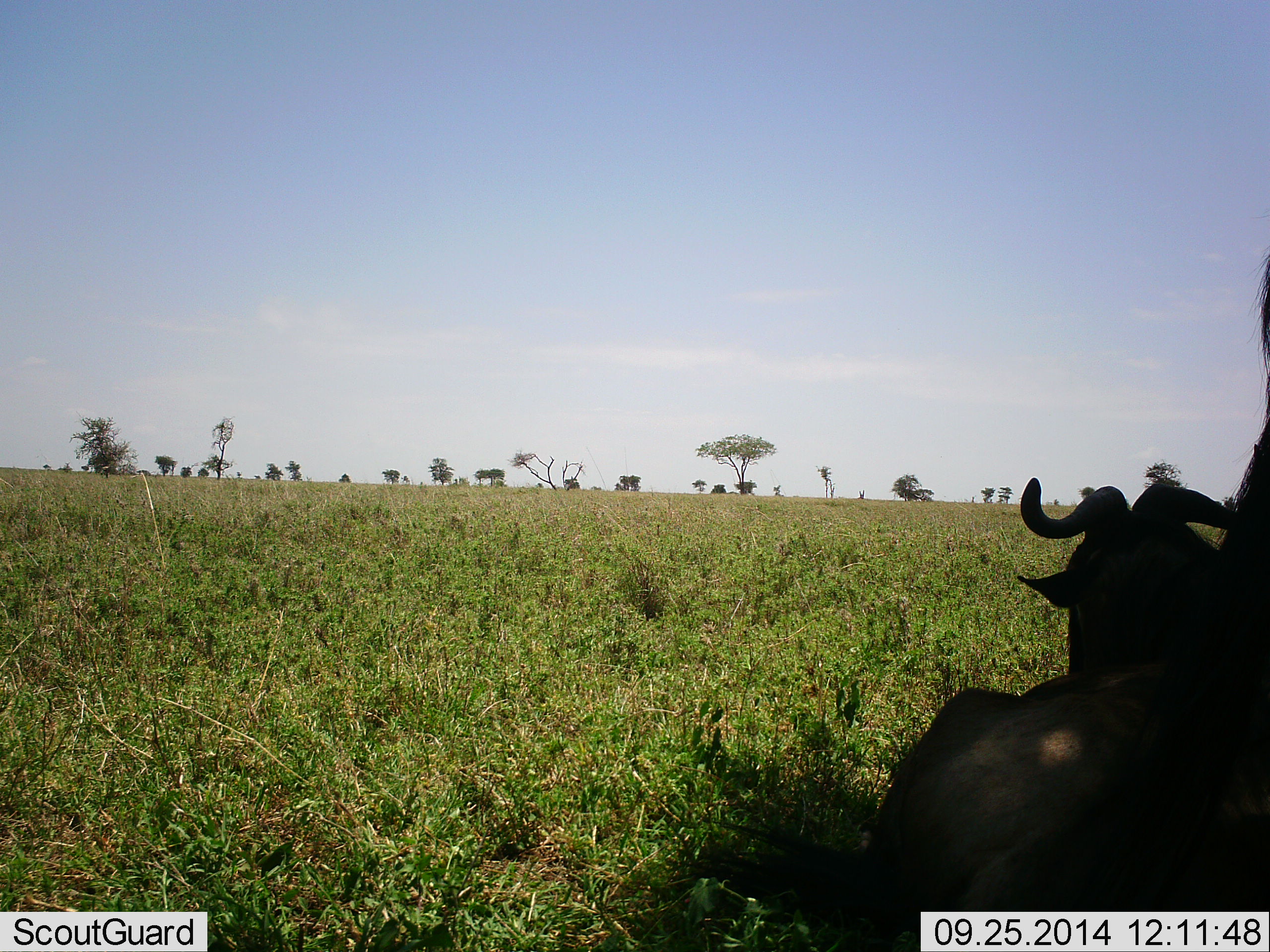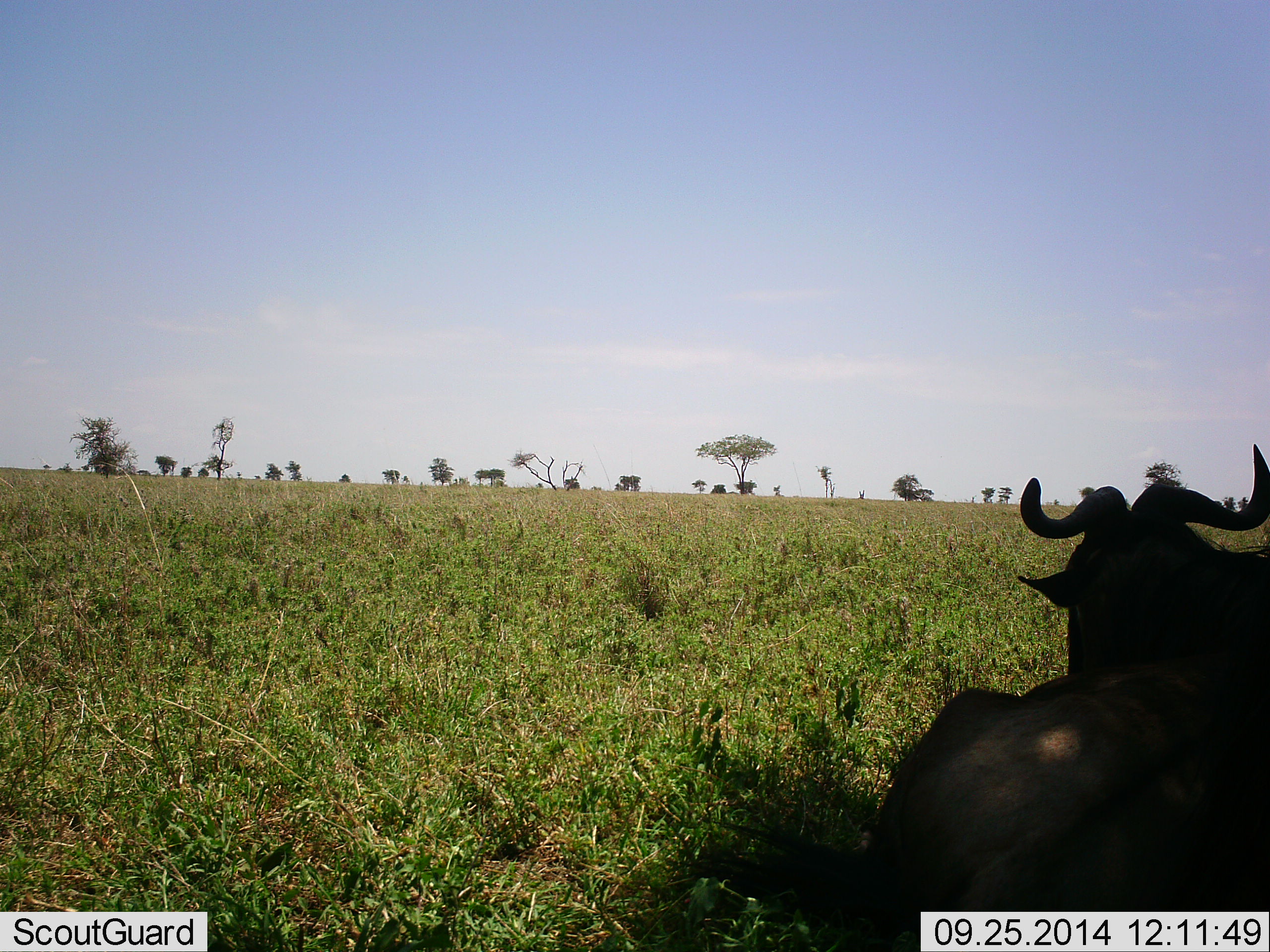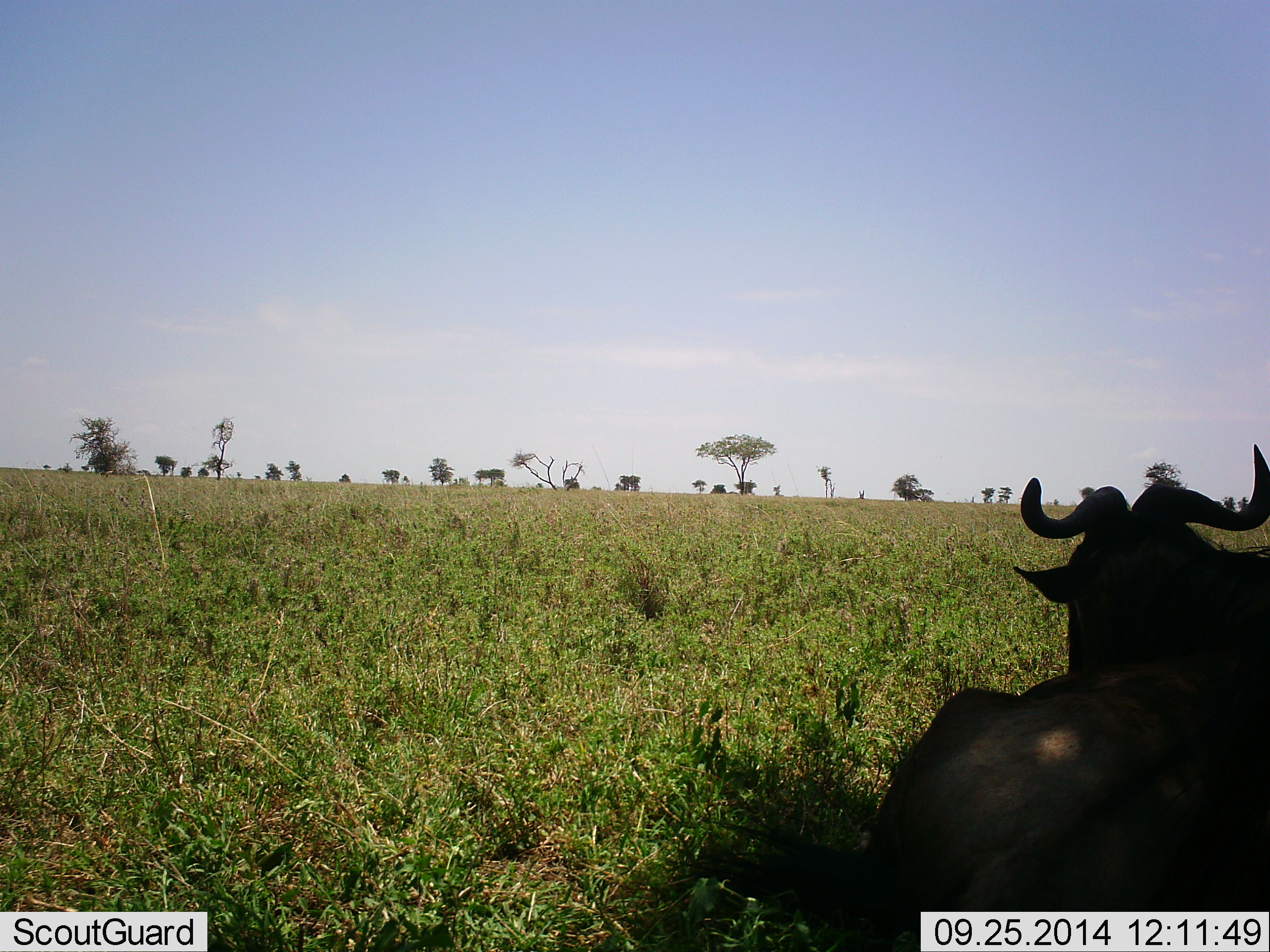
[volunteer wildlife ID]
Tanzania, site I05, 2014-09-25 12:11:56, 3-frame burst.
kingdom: Animalia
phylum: Chordata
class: Mammalia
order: Artiodactyla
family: Bovidae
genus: Connochaetes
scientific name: Connochaetes taurinus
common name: blue wildebeest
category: wildebeest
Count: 2.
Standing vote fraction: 40%.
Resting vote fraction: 90%.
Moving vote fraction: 0%.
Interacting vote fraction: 0%.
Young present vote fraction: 0%.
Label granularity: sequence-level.